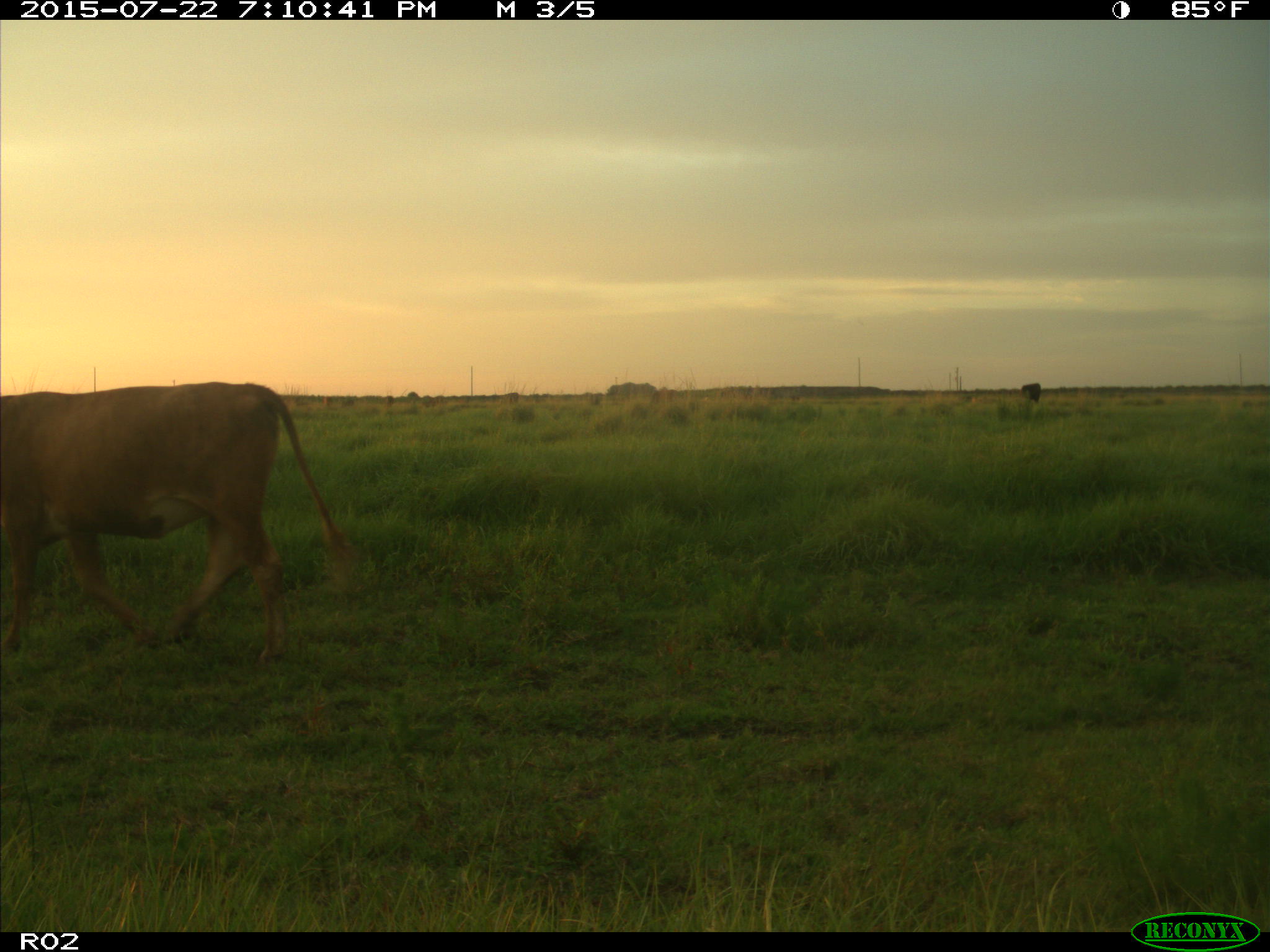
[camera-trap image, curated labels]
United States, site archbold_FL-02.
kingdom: Animalia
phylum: Chordata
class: Mammalia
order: Artiodactyla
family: Bovidae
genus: Bos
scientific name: Bos taurus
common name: domestic cow